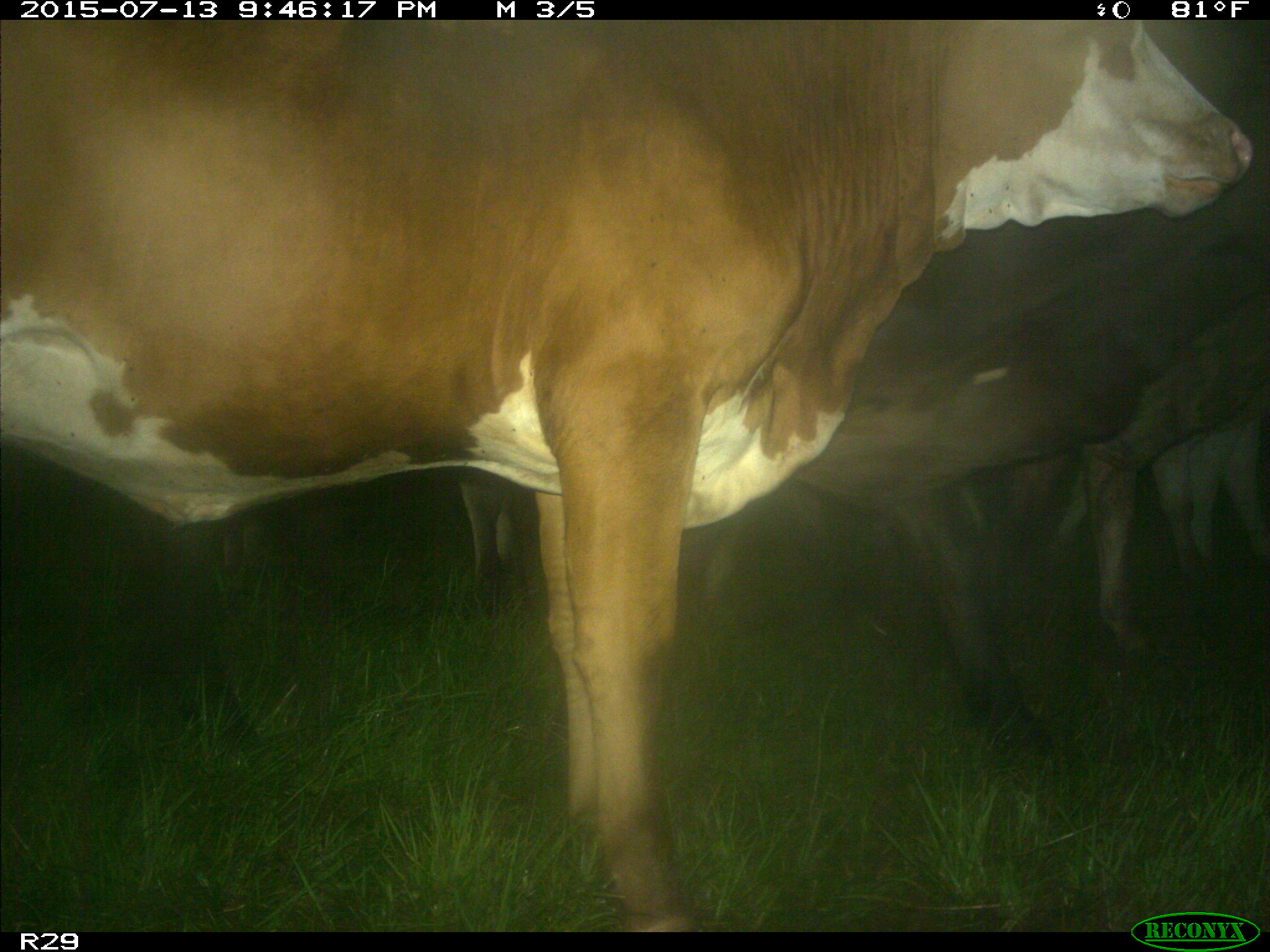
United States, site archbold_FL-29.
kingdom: Animalia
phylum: Chordata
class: Mammalia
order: Artiodactyla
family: Bovidae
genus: Bos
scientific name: Bos taurus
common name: domestic cow